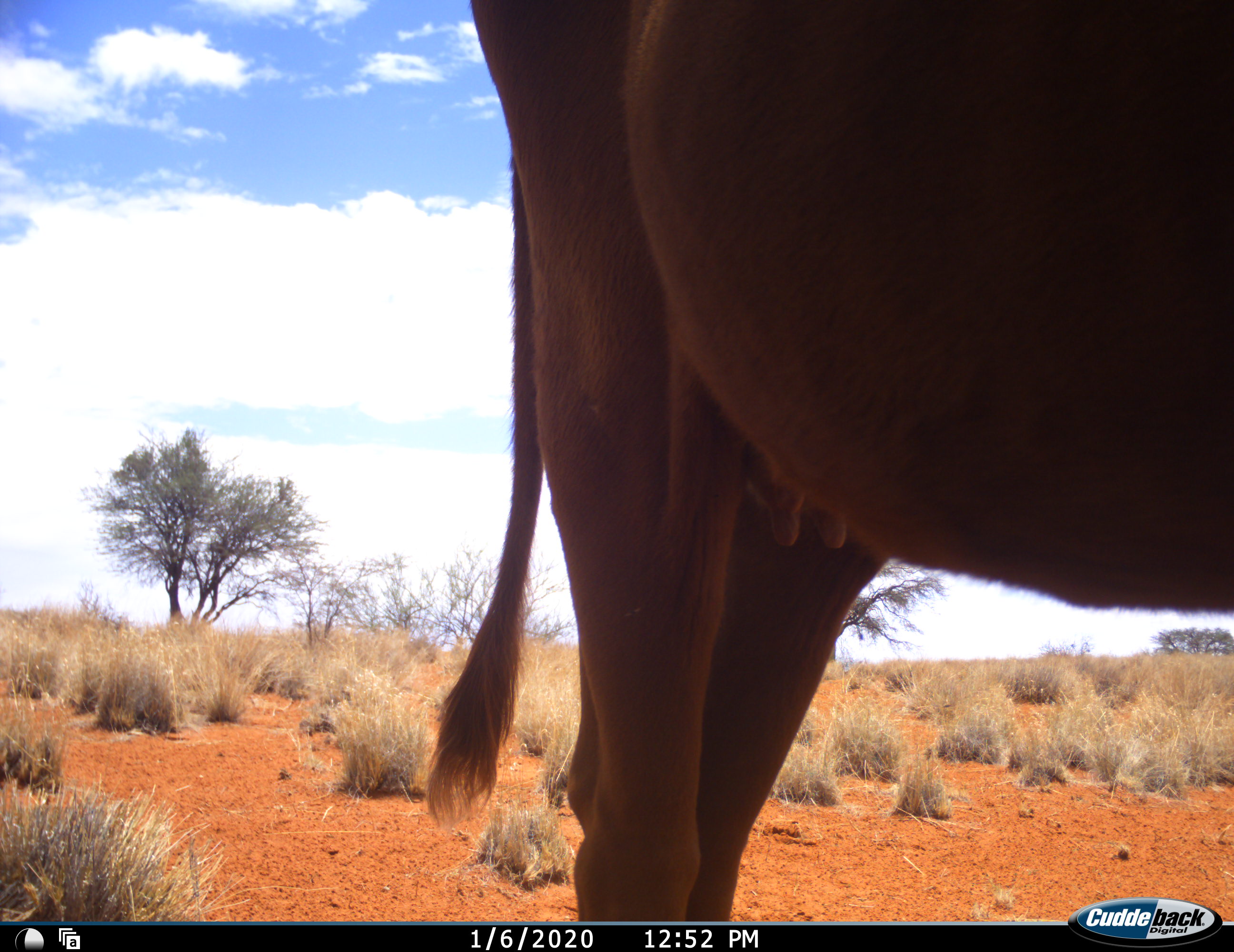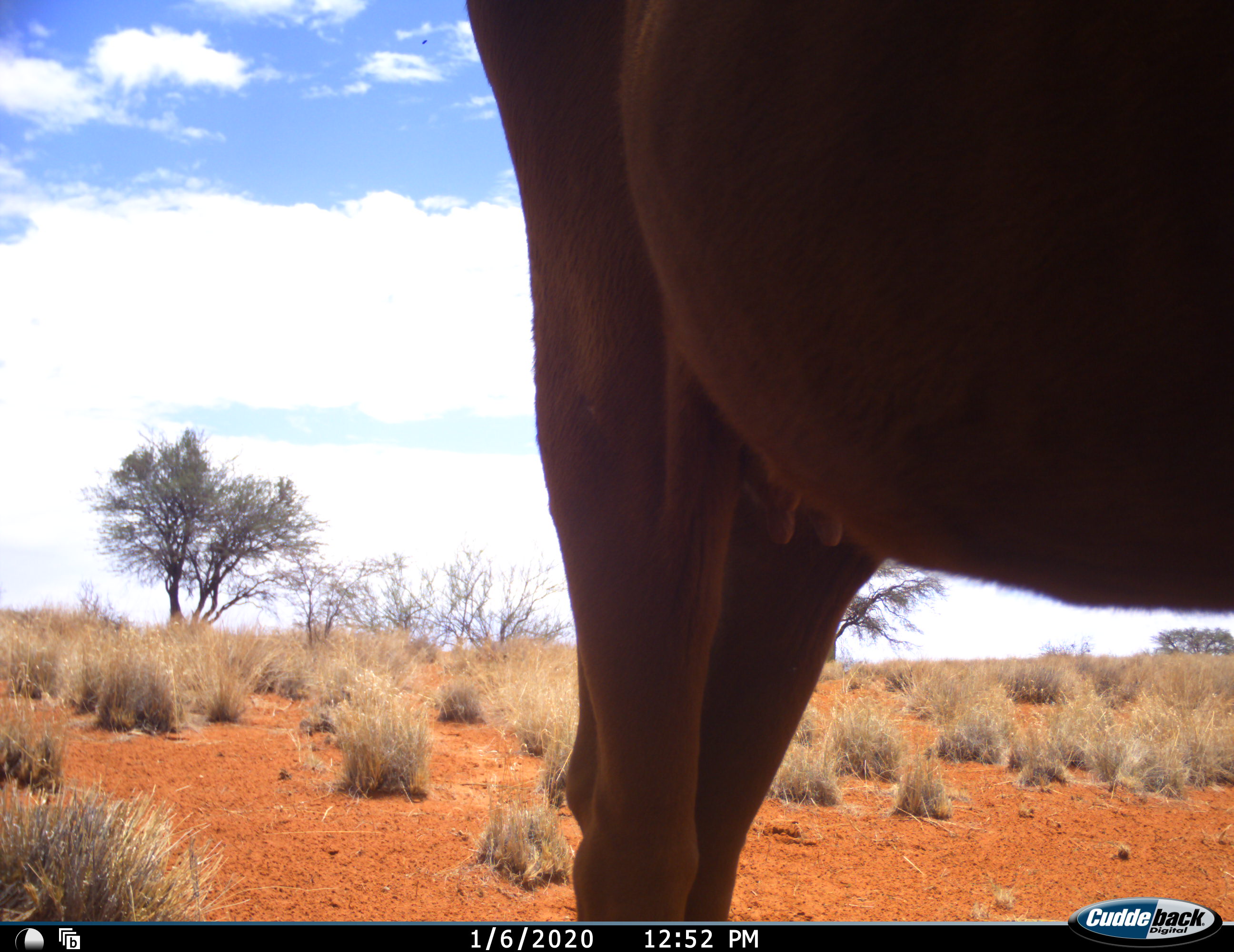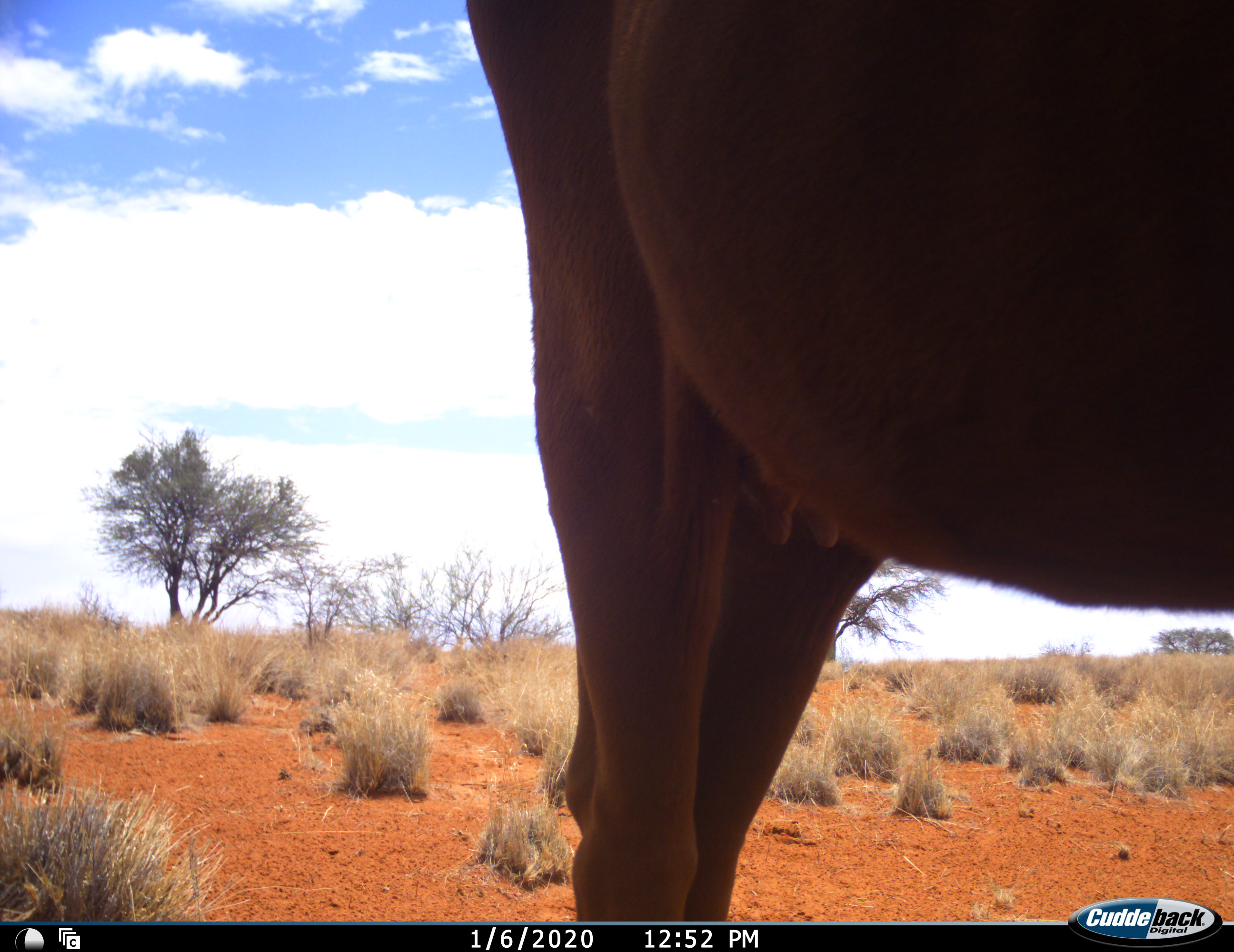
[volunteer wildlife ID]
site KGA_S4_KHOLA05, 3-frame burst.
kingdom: Animalia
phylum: Chordata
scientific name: Vertebrata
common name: domestic animal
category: domesticanimal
Domesticanimal (domestic animal) (Vertebrata), count 1. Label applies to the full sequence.